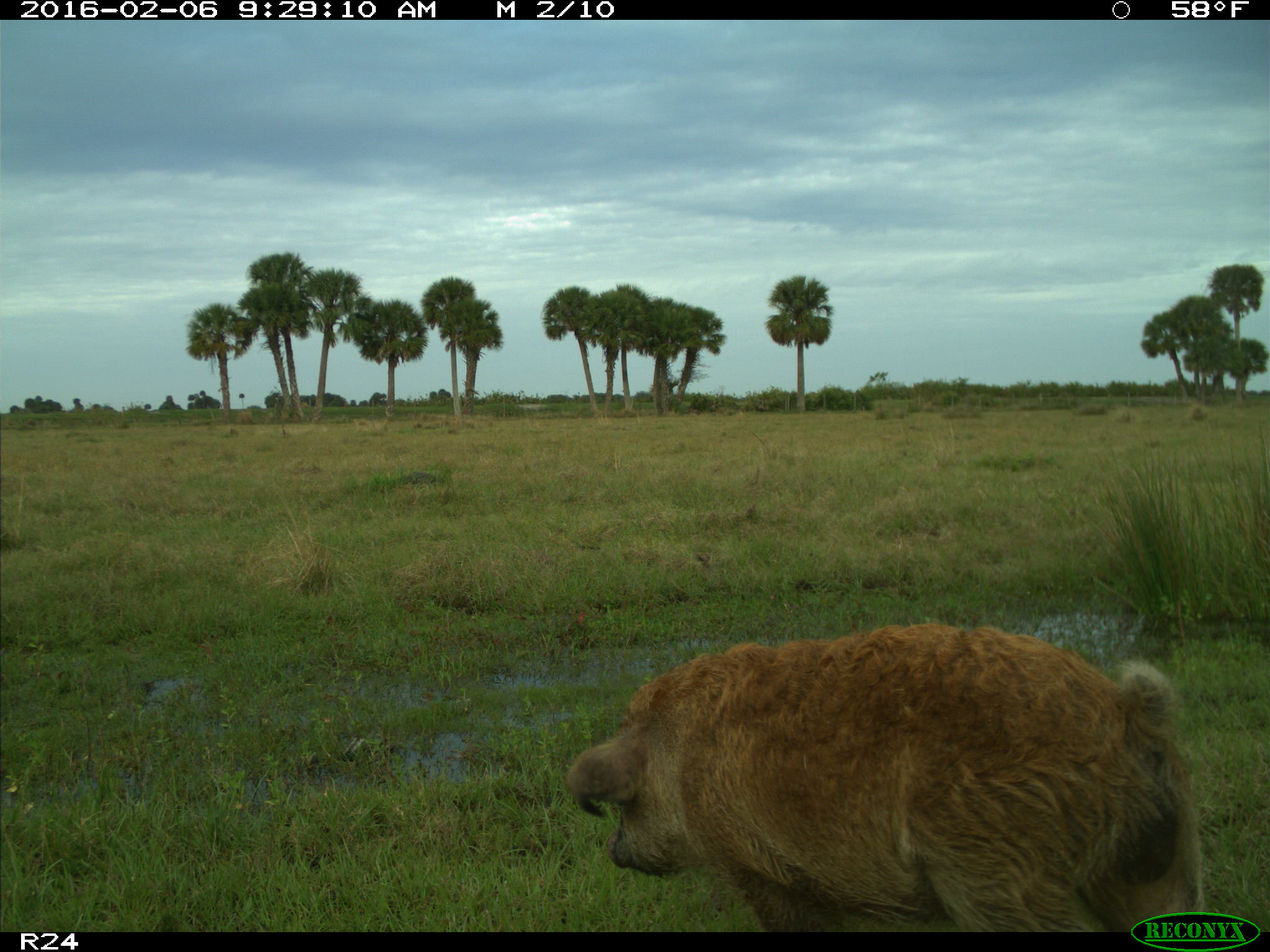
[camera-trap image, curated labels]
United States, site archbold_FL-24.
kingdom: Animalia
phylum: Chordata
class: Mammalia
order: Artiodactyla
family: Suidae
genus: Sus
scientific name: Sus scrofa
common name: wild boar